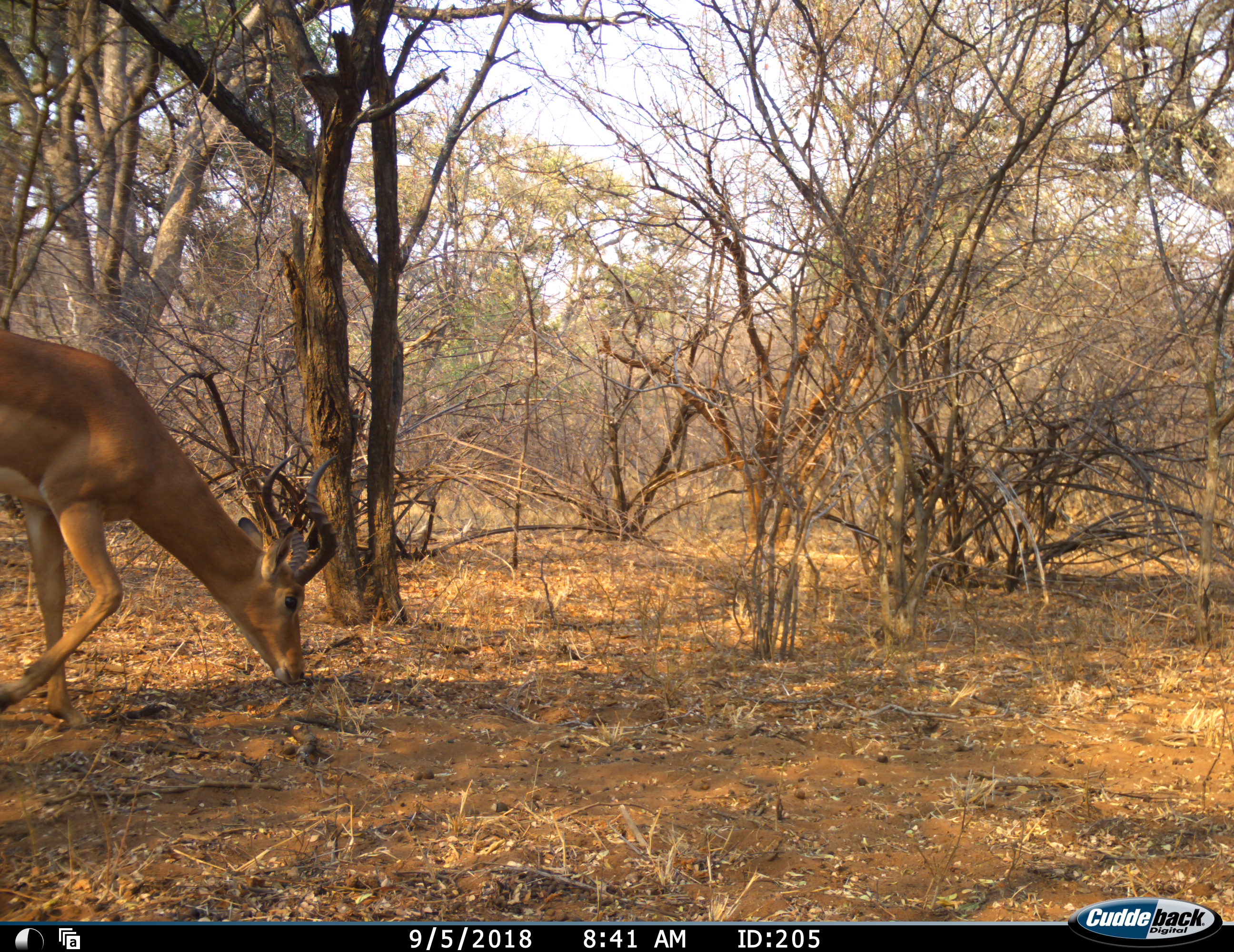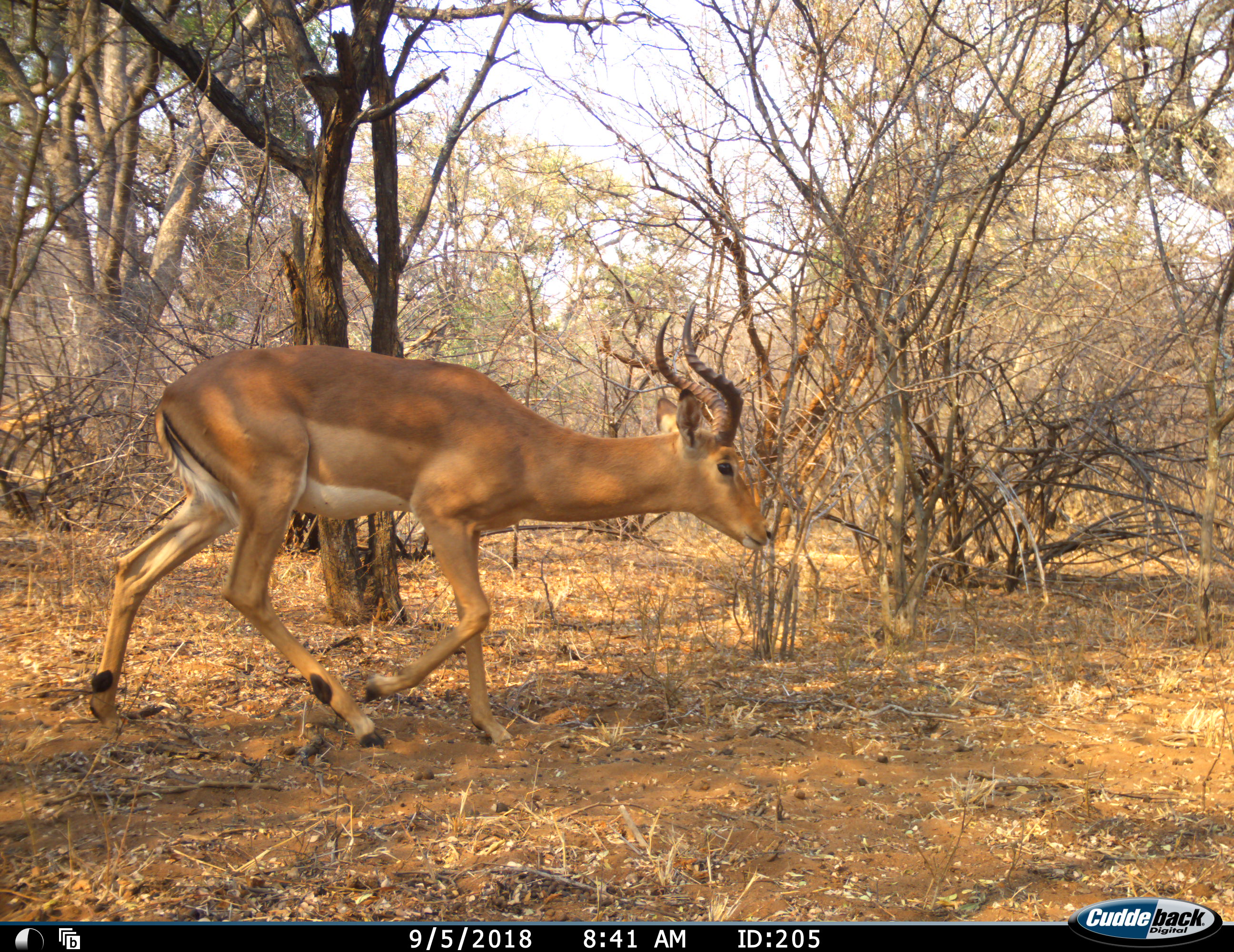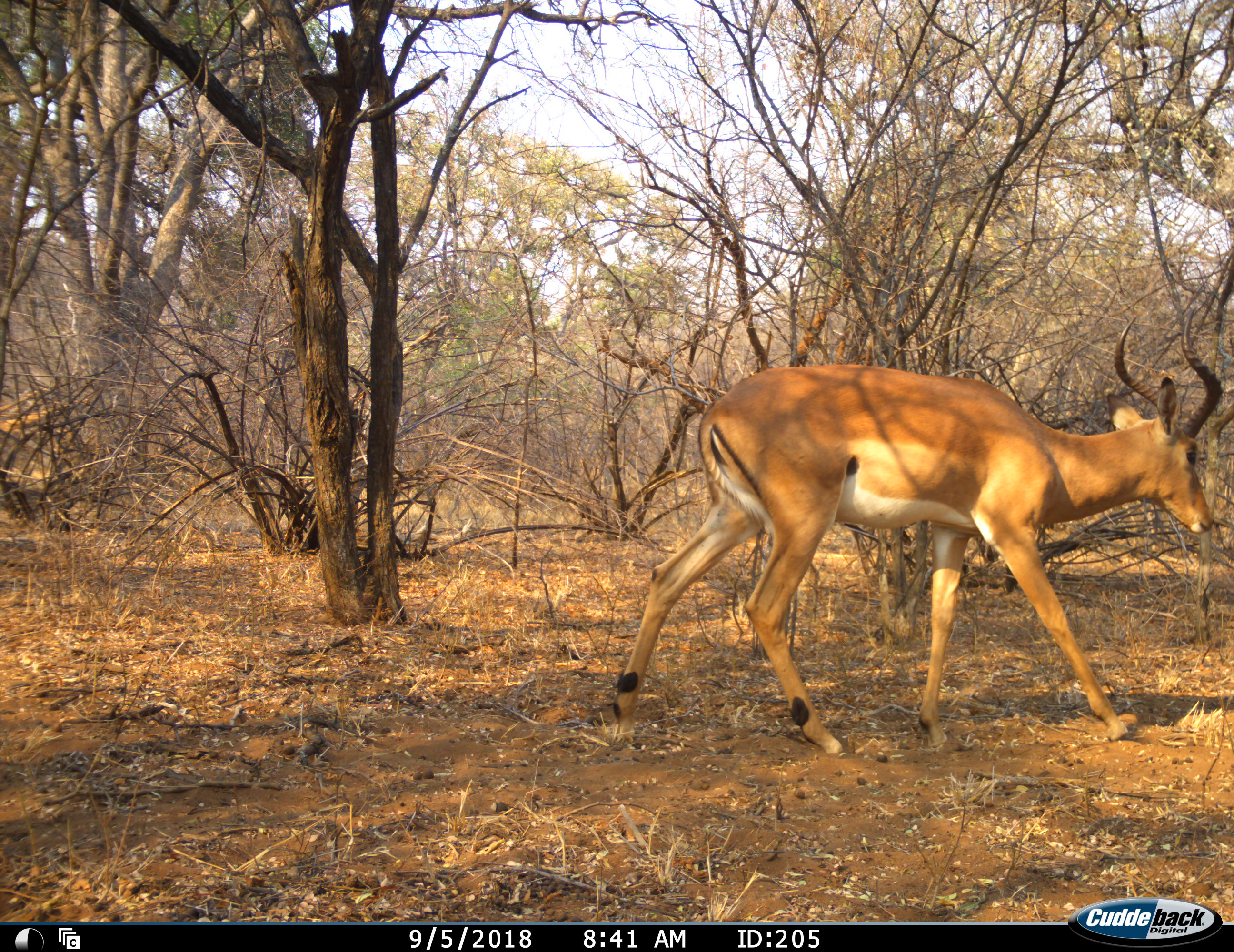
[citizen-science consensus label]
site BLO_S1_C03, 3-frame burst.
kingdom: Animalia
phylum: Chordata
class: Mammalia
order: Artiodactyla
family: Bovidae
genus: Aepyceros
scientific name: Aepyceros melampus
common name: impala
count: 1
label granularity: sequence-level